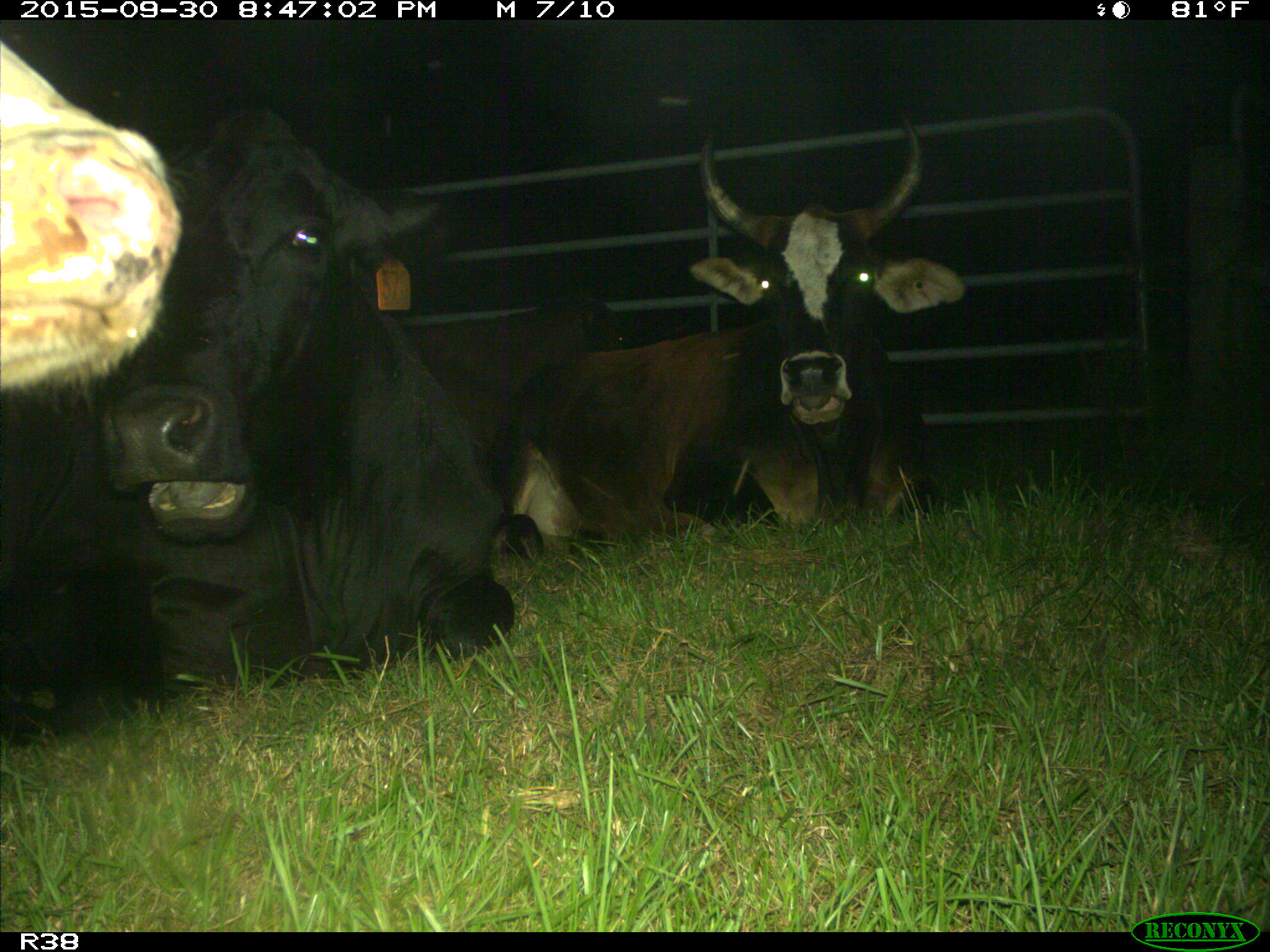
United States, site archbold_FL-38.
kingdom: Animalia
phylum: Chordata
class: Mammalia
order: Artiodactyla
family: Bovidae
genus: Bos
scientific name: Bos taurus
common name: domestic cow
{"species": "Bos taurus (domestic cow)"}